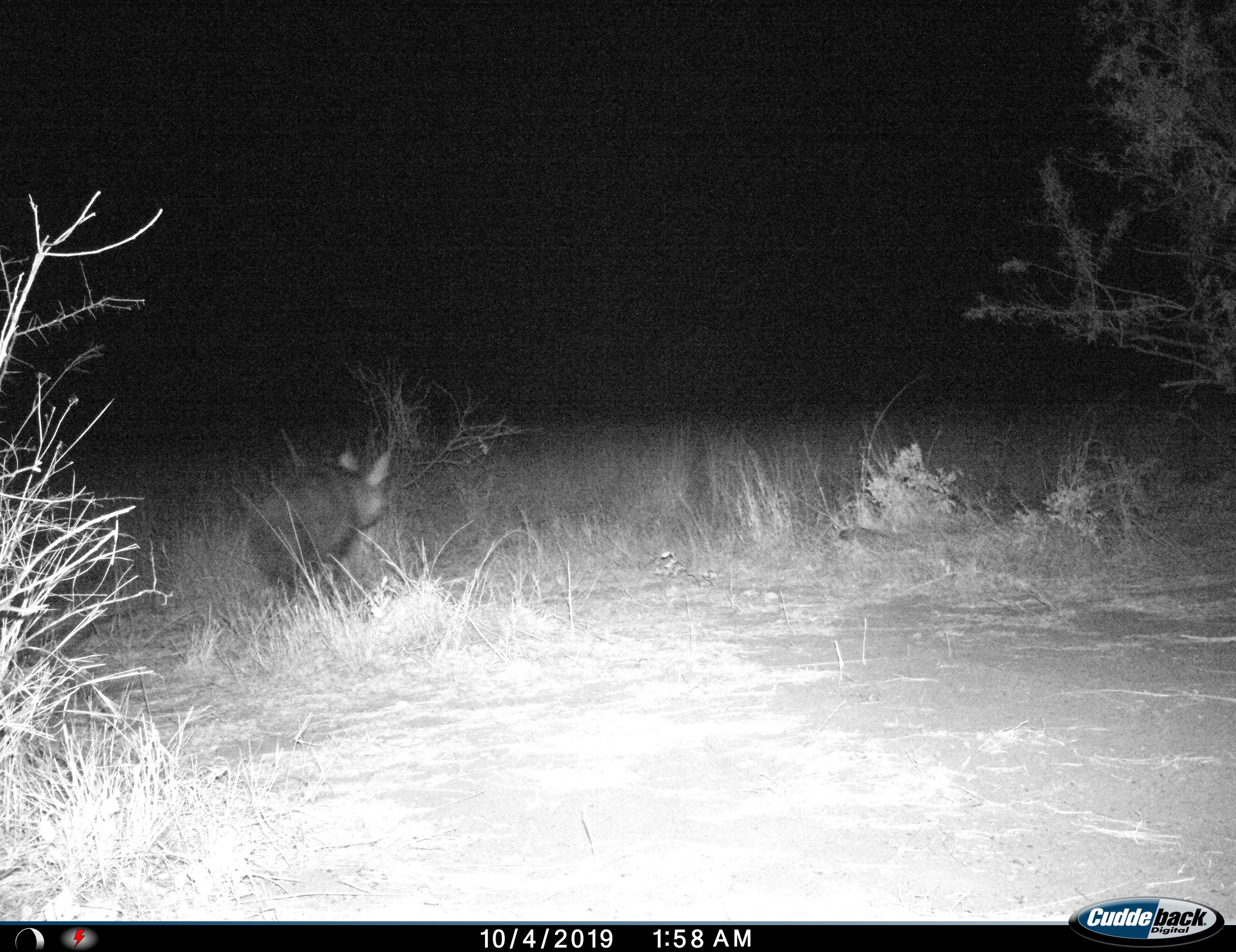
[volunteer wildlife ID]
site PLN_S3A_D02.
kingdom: Animalia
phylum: Chordata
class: Mammalia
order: Carnivora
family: Hyaenidae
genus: Parahyaena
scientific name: Parahyaena brunnea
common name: brown hyena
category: hyenabrown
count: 1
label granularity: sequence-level